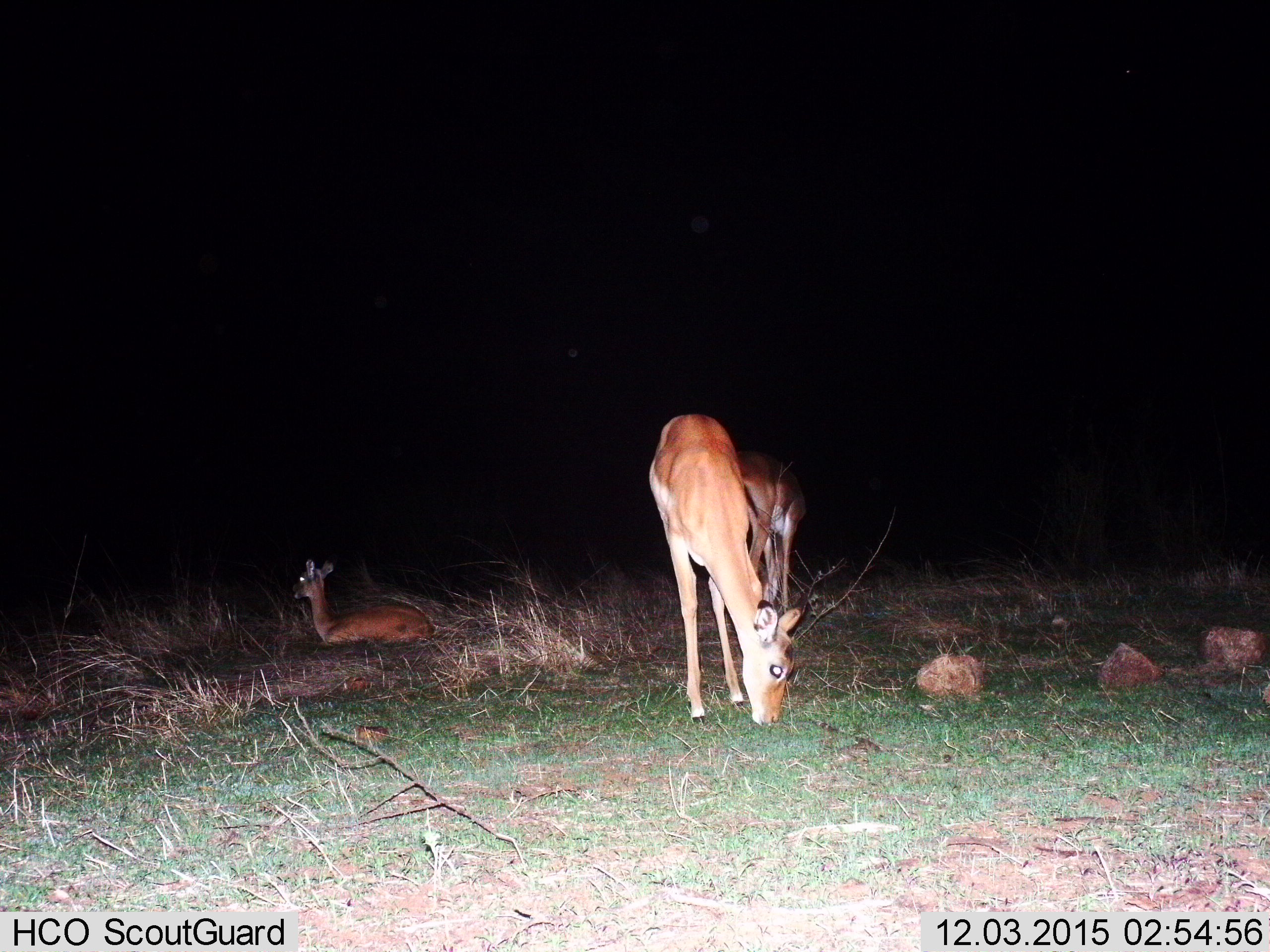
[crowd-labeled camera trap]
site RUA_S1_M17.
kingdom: Animalia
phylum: Chordata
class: Mammalia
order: Artiodactyla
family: Bovidae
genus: Aepyceros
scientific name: Aepyceros melampus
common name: impala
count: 3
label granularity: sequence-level